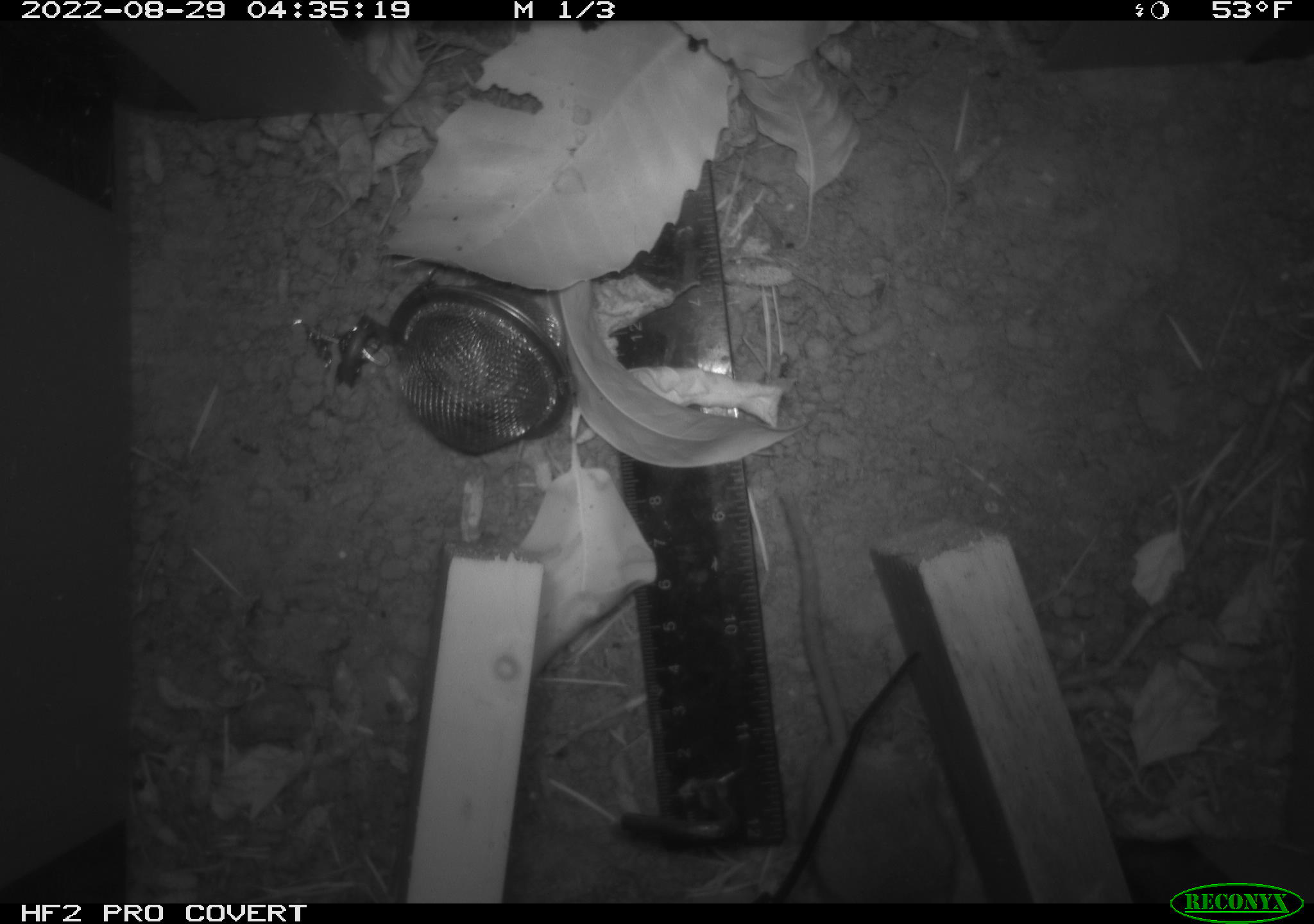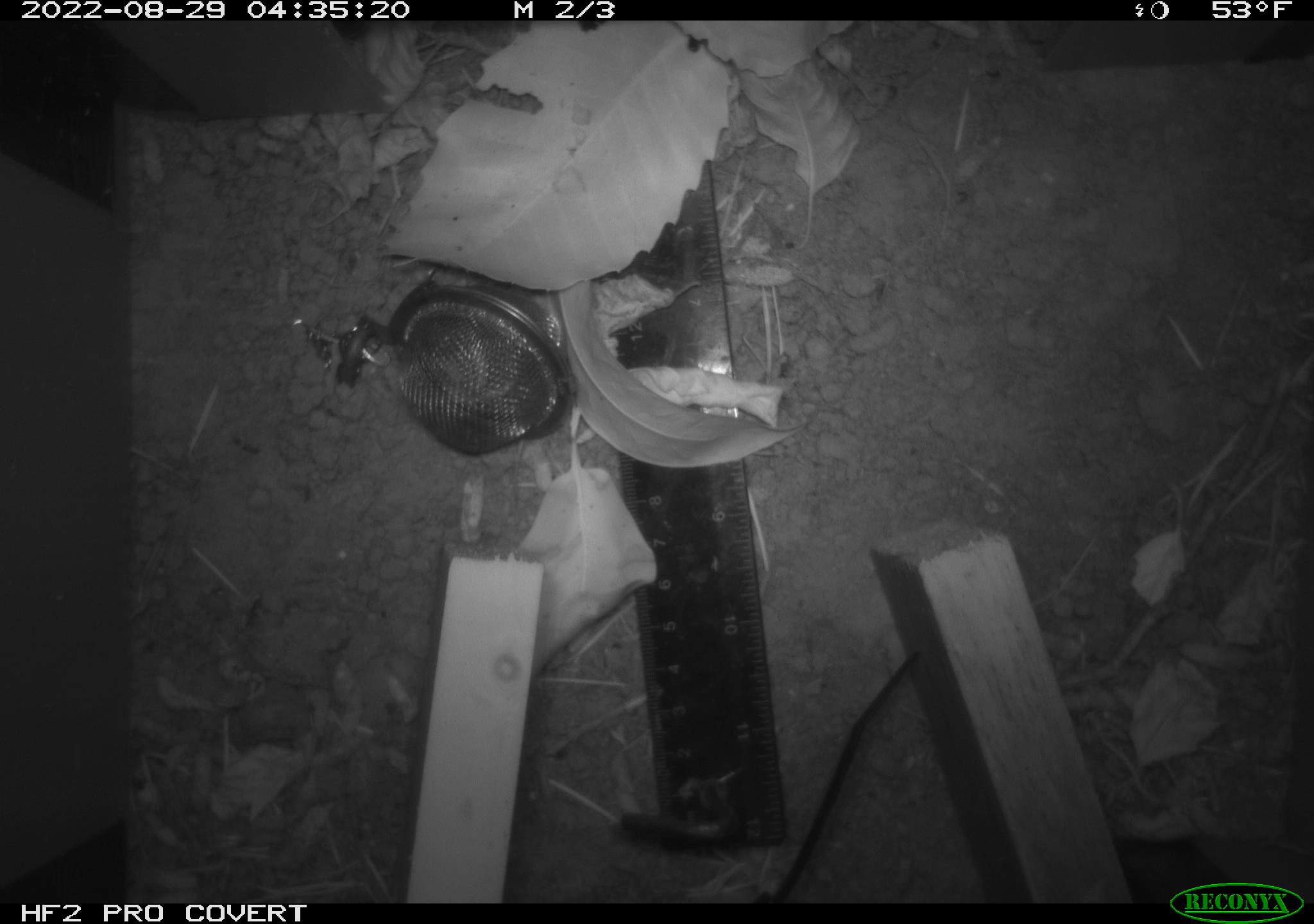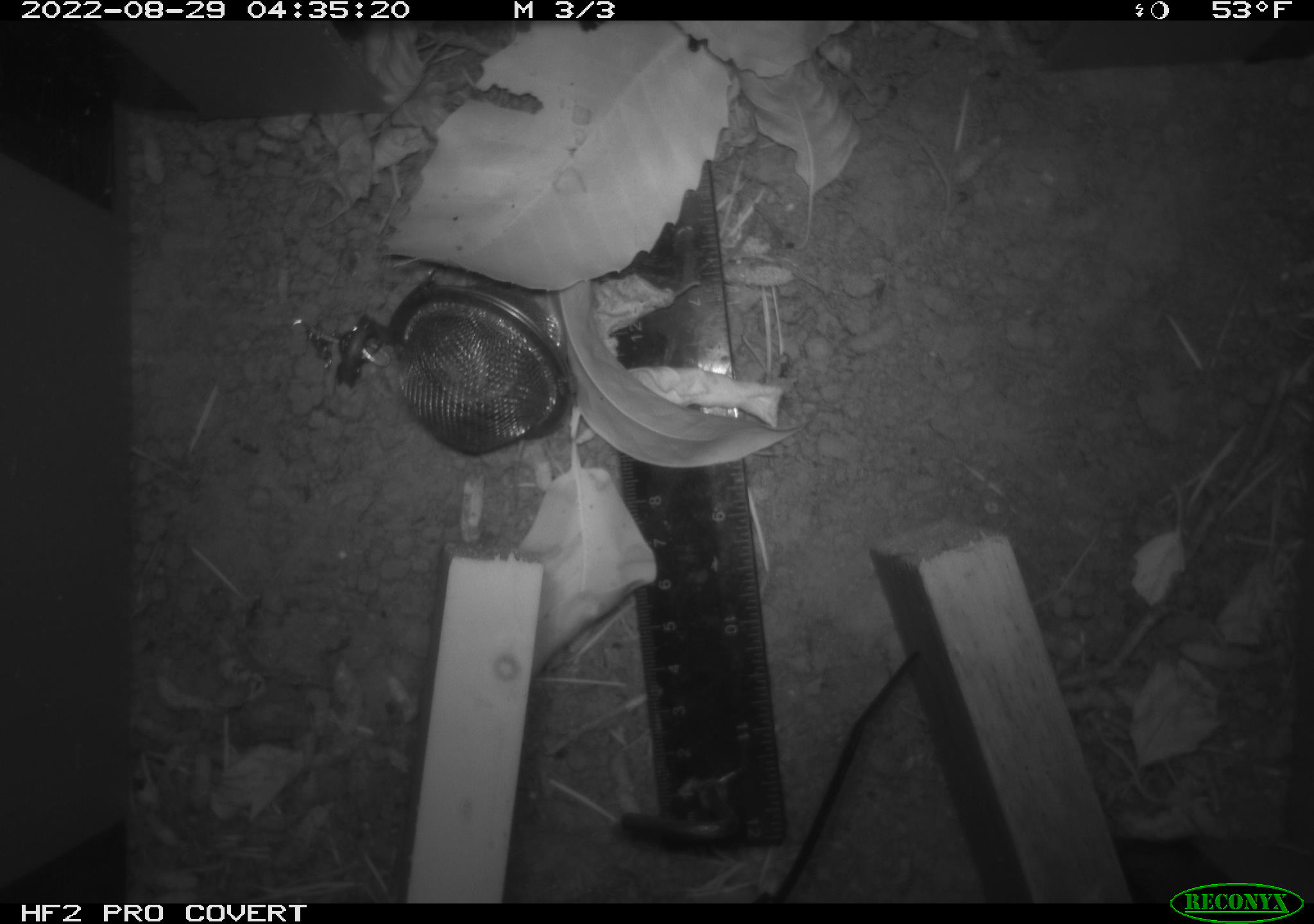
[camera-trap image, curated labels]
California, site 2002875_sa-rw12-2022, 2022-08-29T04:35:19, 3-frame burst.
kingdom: Animalia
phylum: Chordata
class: Mammalia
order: Rodentia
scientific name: Rodentia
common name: rodent